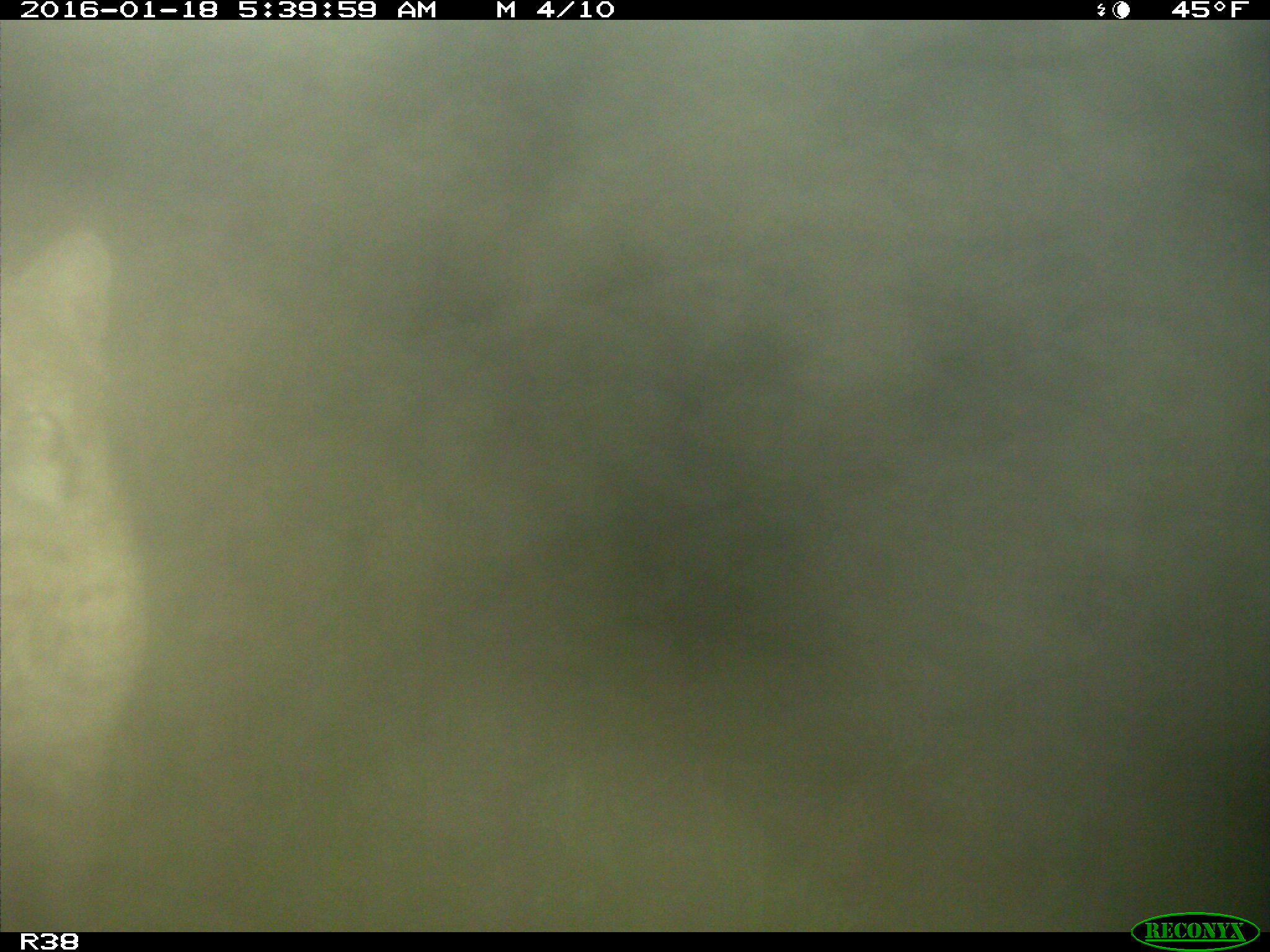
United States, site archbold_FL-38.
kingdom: Animalia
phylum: Chordata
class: Mammalia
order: Carnivora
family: Felidae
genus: Lynx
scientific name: Lynx rufus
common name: bobcat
Lynx rufus (bobcat).